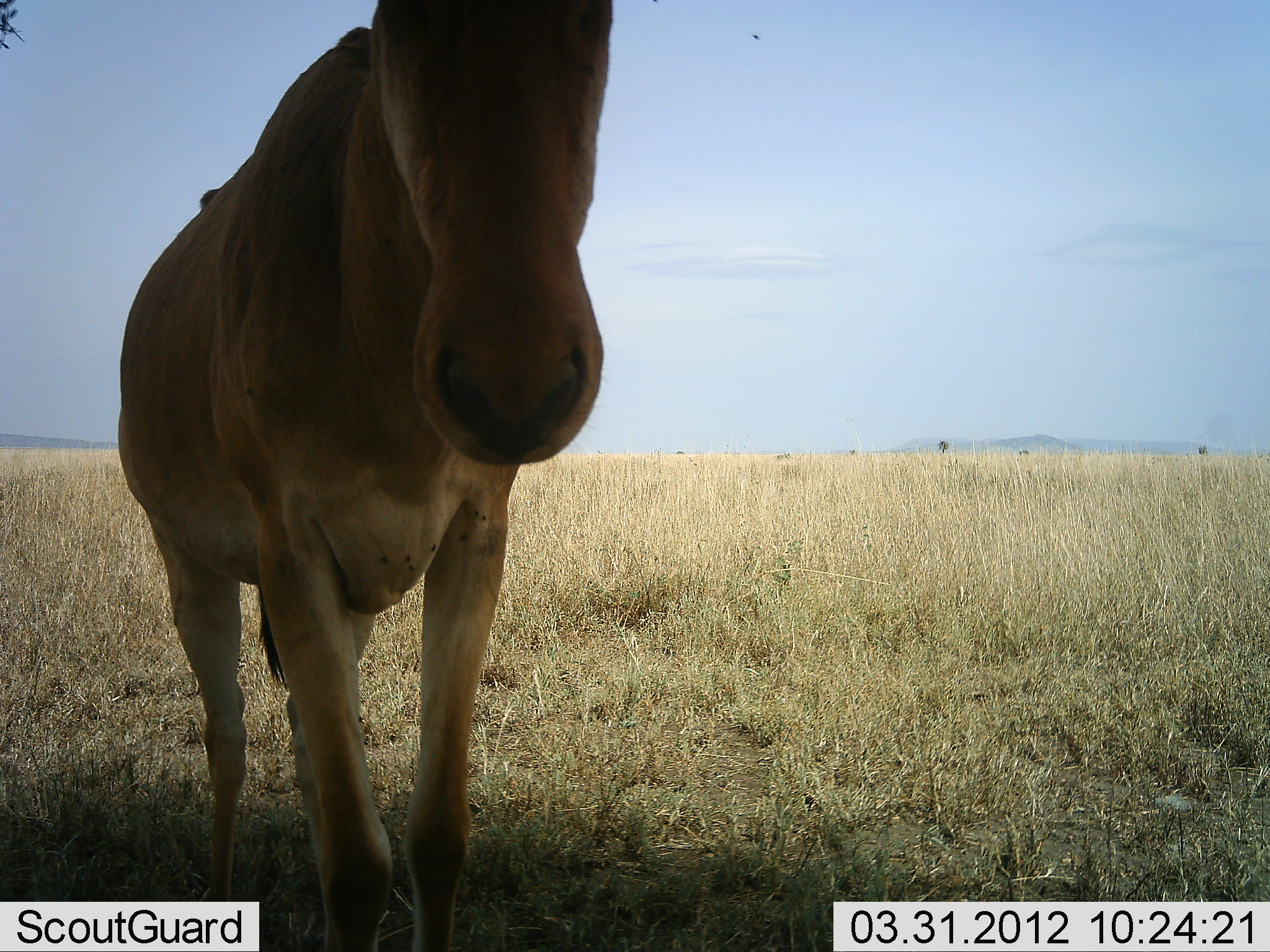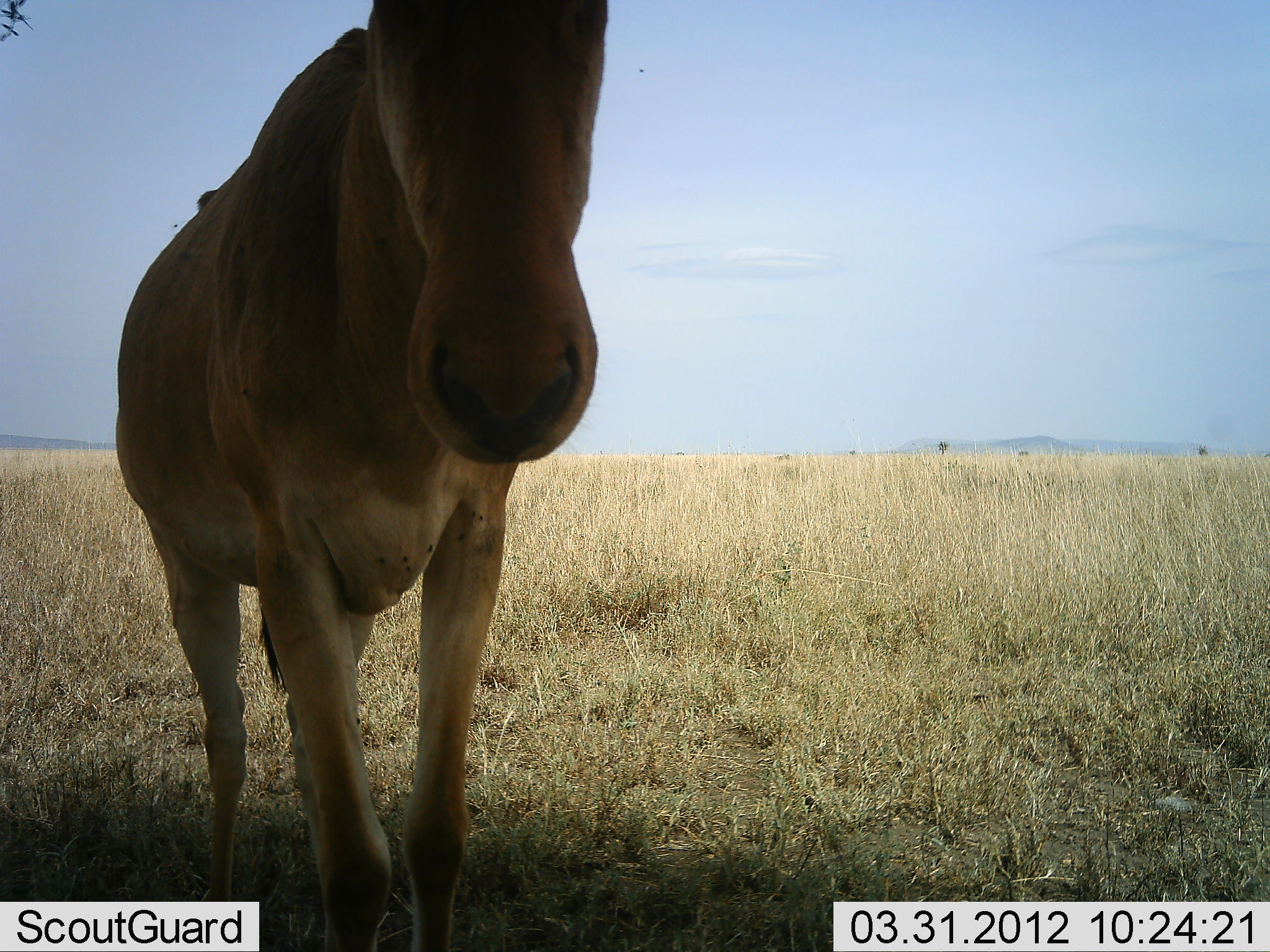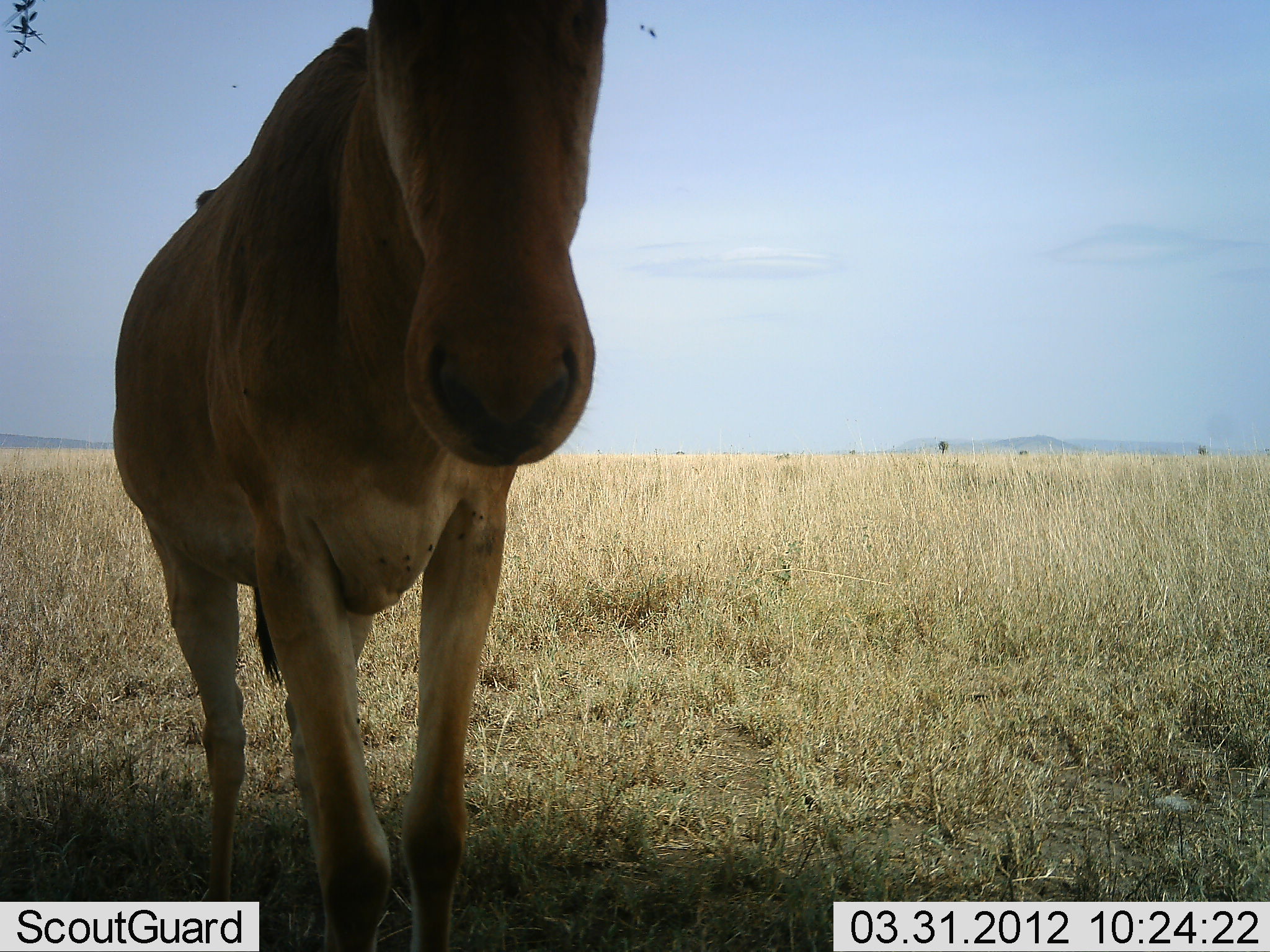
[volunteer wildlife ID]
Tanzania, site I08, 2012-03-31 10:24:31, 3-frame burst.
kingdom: Animalia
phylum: Chordata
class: Mammalia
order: Artiodactyla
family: Bovidae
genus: Alcelaphus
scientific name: Alcelaphus buselaphus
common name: hartebeest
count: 1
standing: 100%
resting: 0%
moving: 0%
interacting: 0%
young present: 0%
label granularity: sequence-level